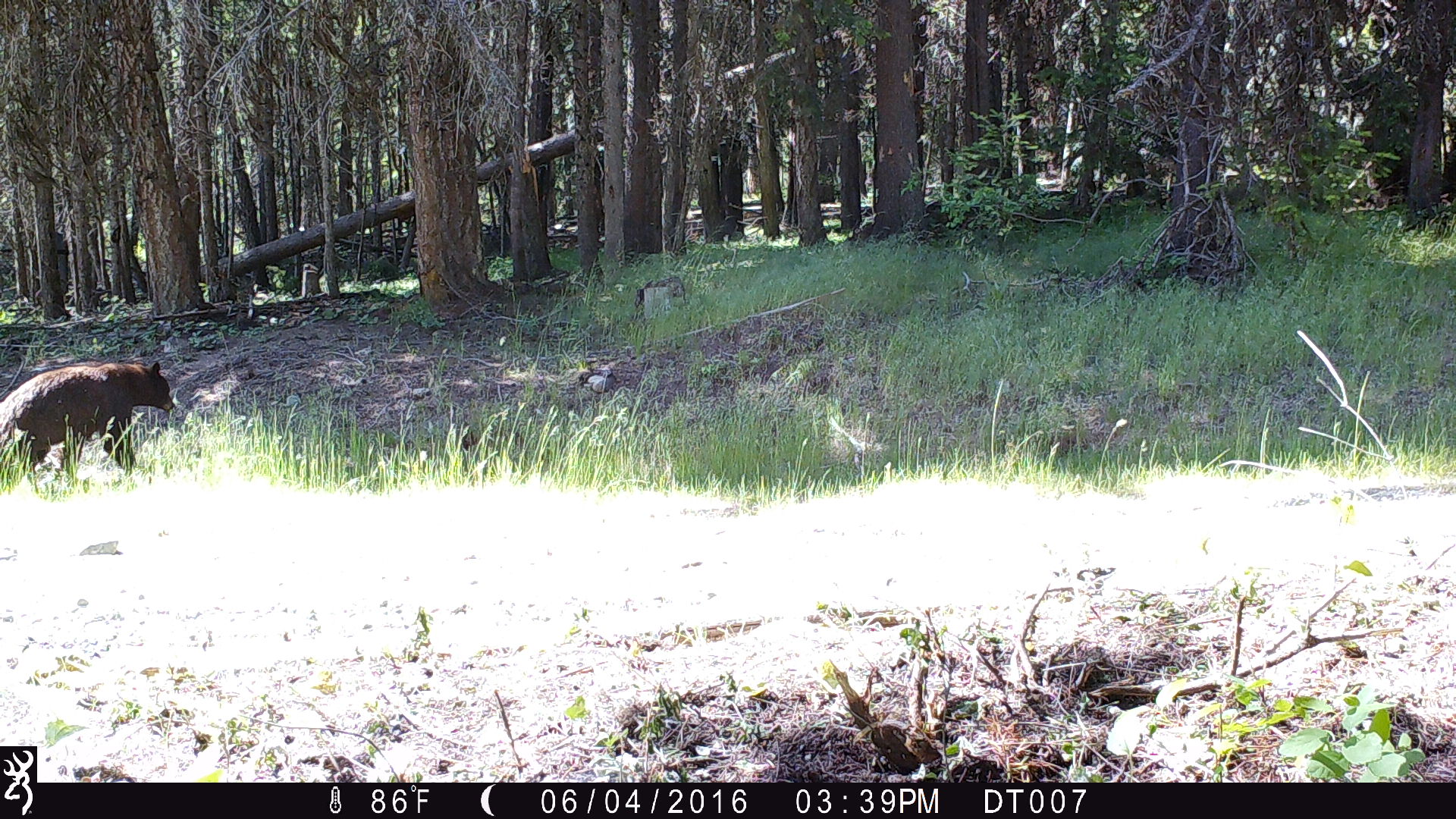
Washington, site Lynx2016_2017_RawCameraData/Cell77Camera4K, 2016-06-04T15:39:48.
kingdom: Animalia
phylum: Chordata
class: Mammalia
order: Carnivora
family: Ursidae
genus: Ursus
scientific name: Ursus americanus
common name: american black bear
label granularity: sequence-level